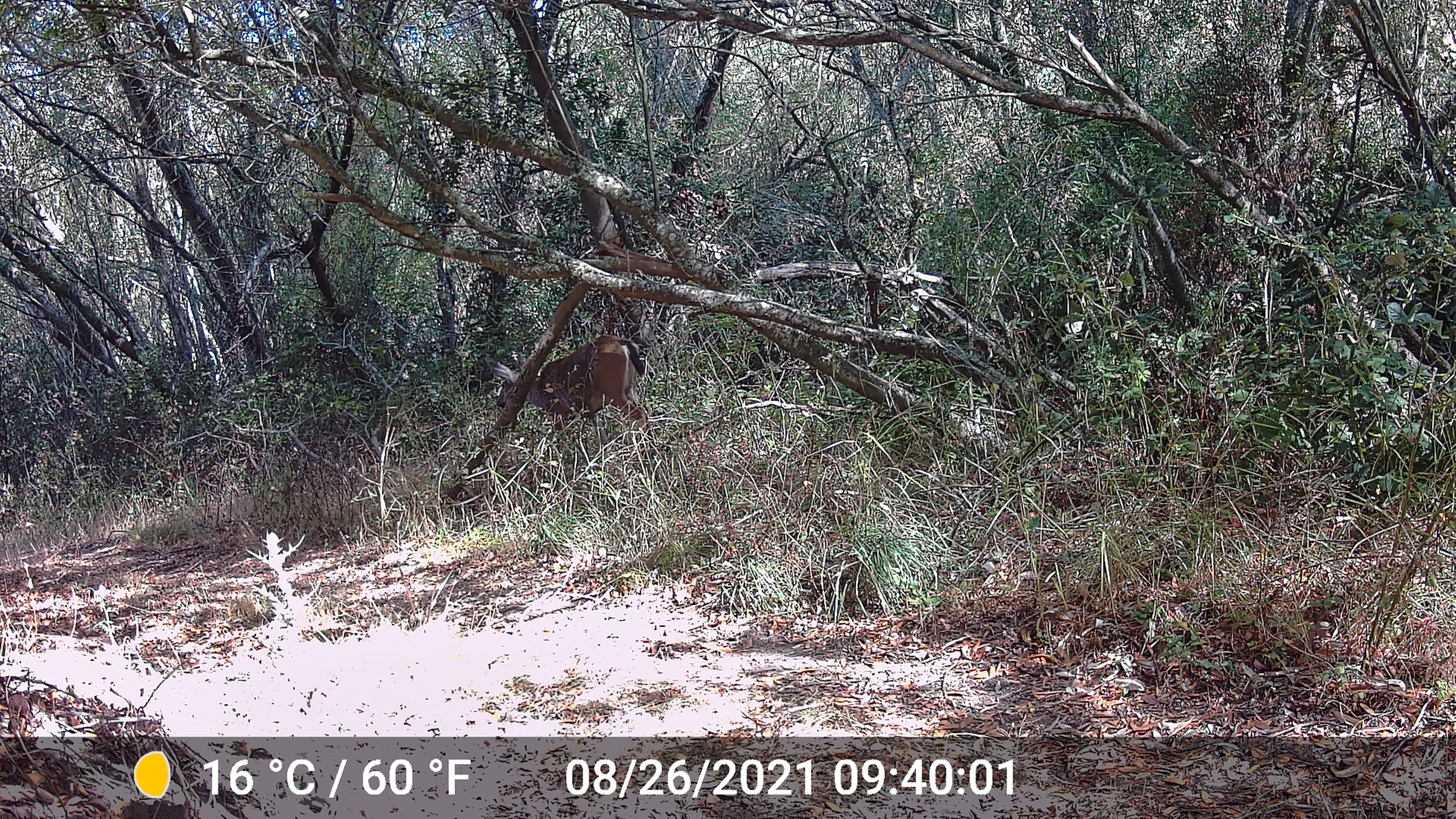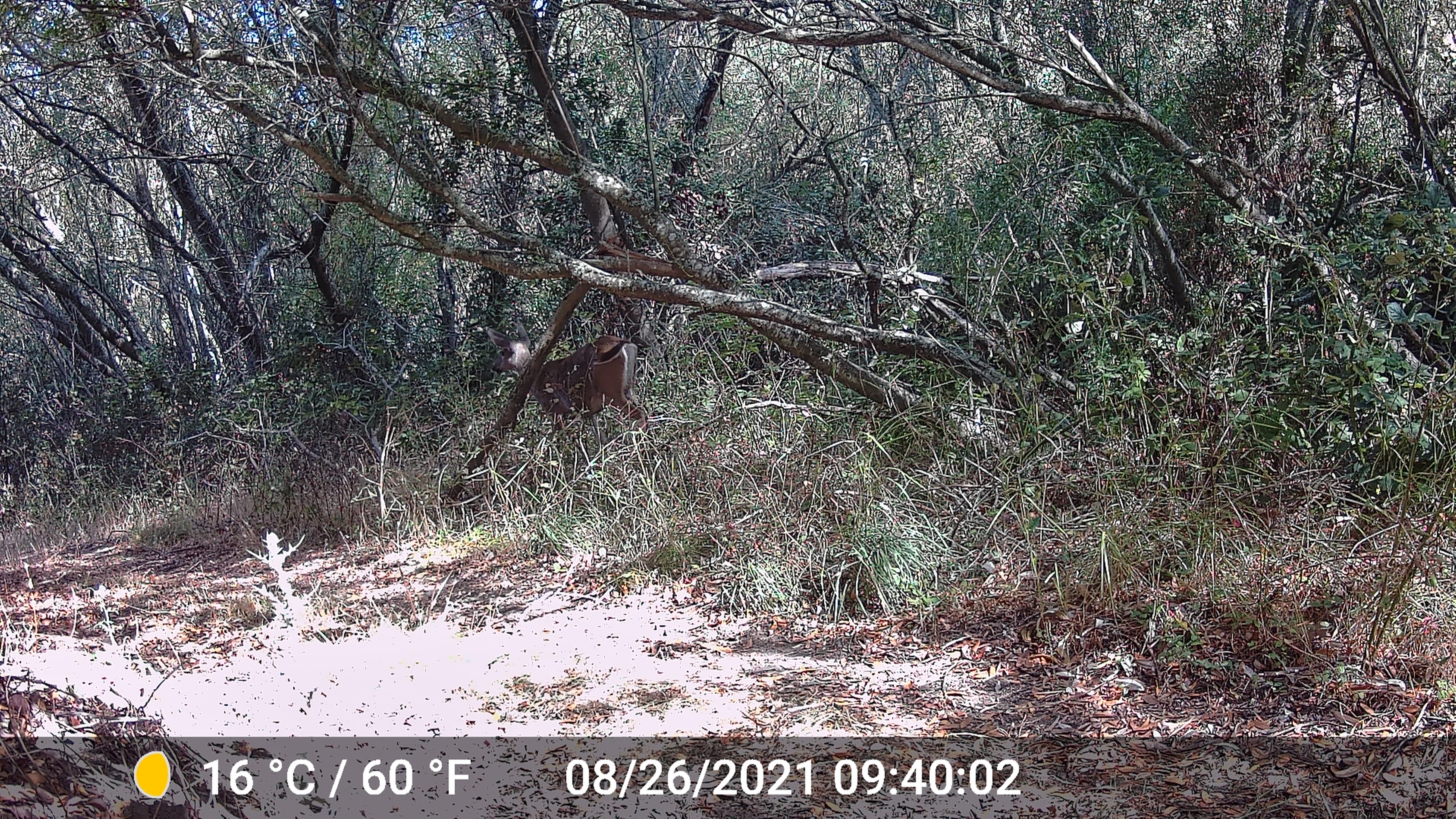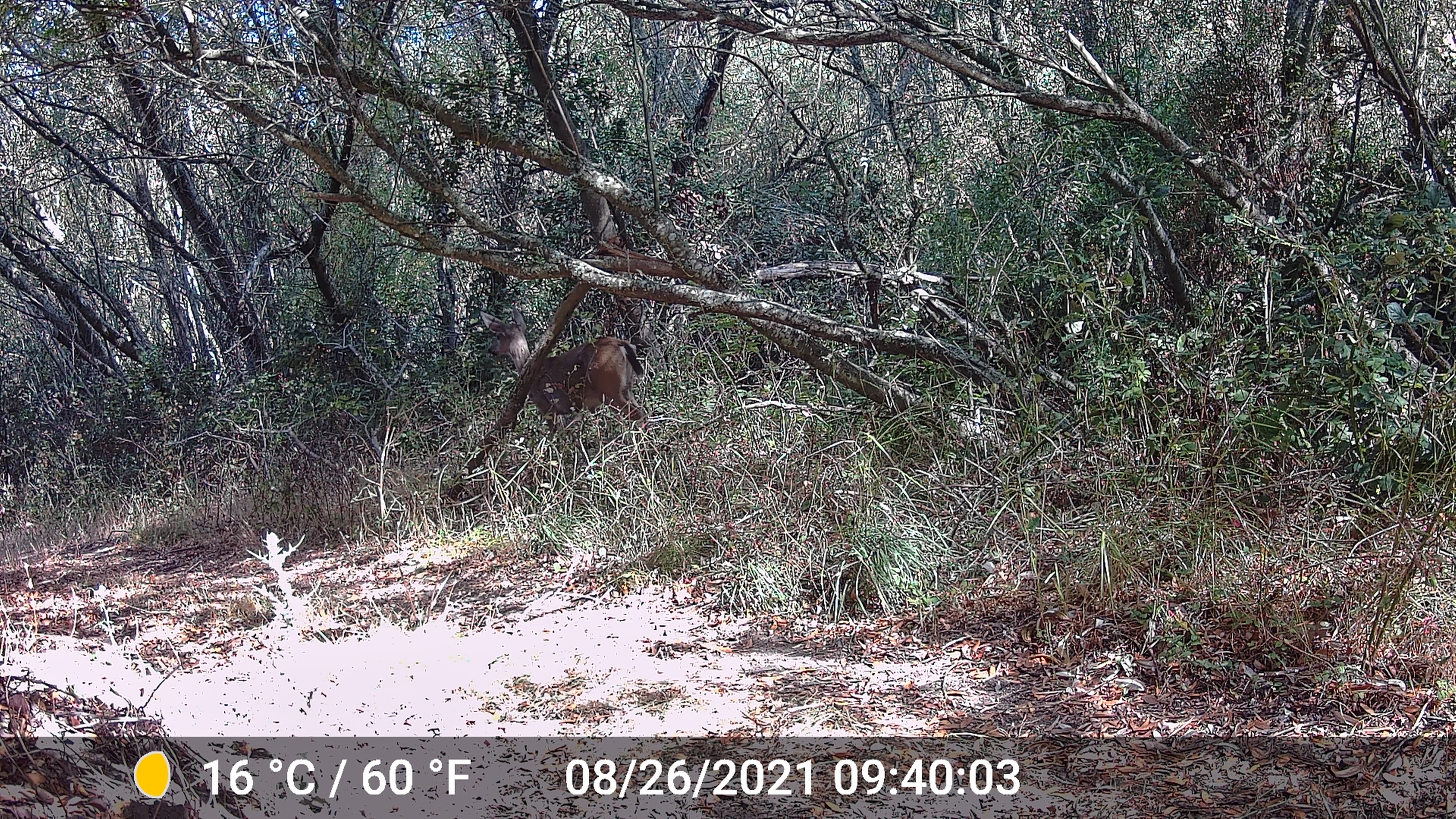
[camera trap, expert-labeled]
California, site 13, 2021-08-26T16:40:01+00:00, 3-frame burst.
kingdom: Animalia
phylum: Chordata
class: Mammalia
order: Artiodactyla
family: Cervidae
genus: Odocoileus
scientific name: Odocoileus hemionus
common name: mule deer